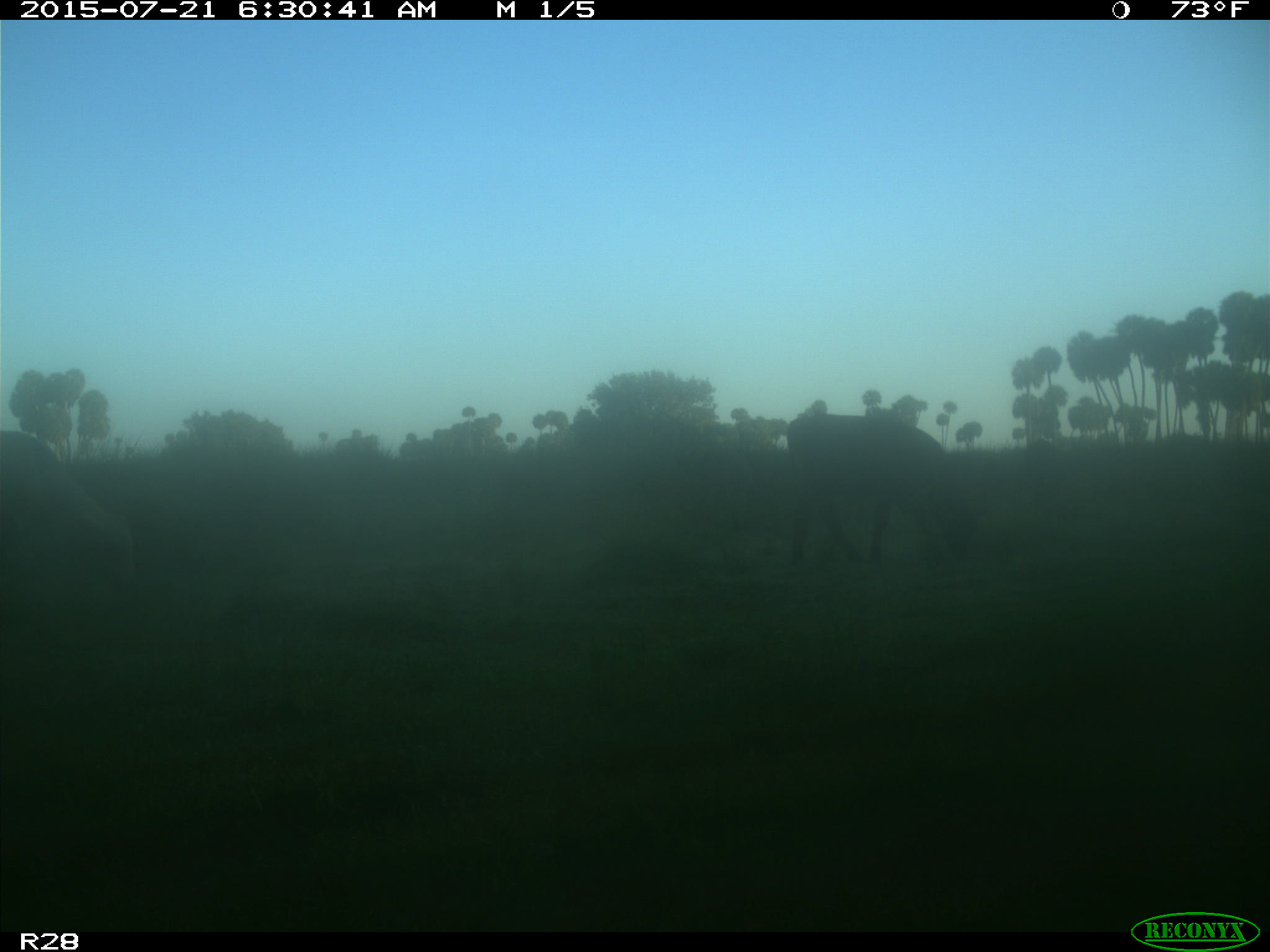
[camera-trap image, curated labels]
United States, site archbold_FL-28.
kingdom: Animalia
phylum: Chordata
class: Mammalia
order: Artiodactyla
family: Bovidae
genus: Bos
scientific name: Bos taurus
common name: domestic cow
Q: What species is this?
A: Bos taurus (domestic cow).